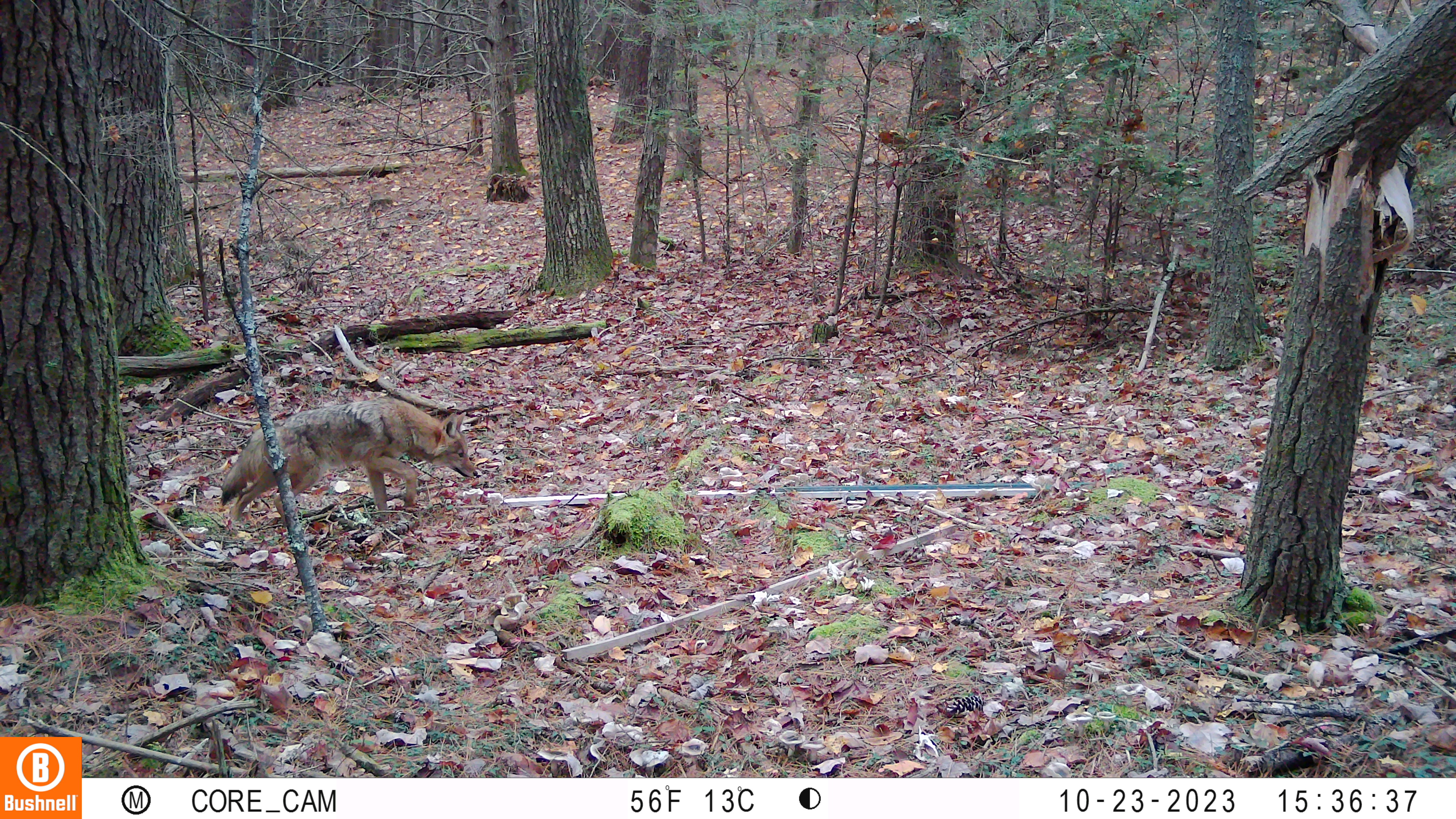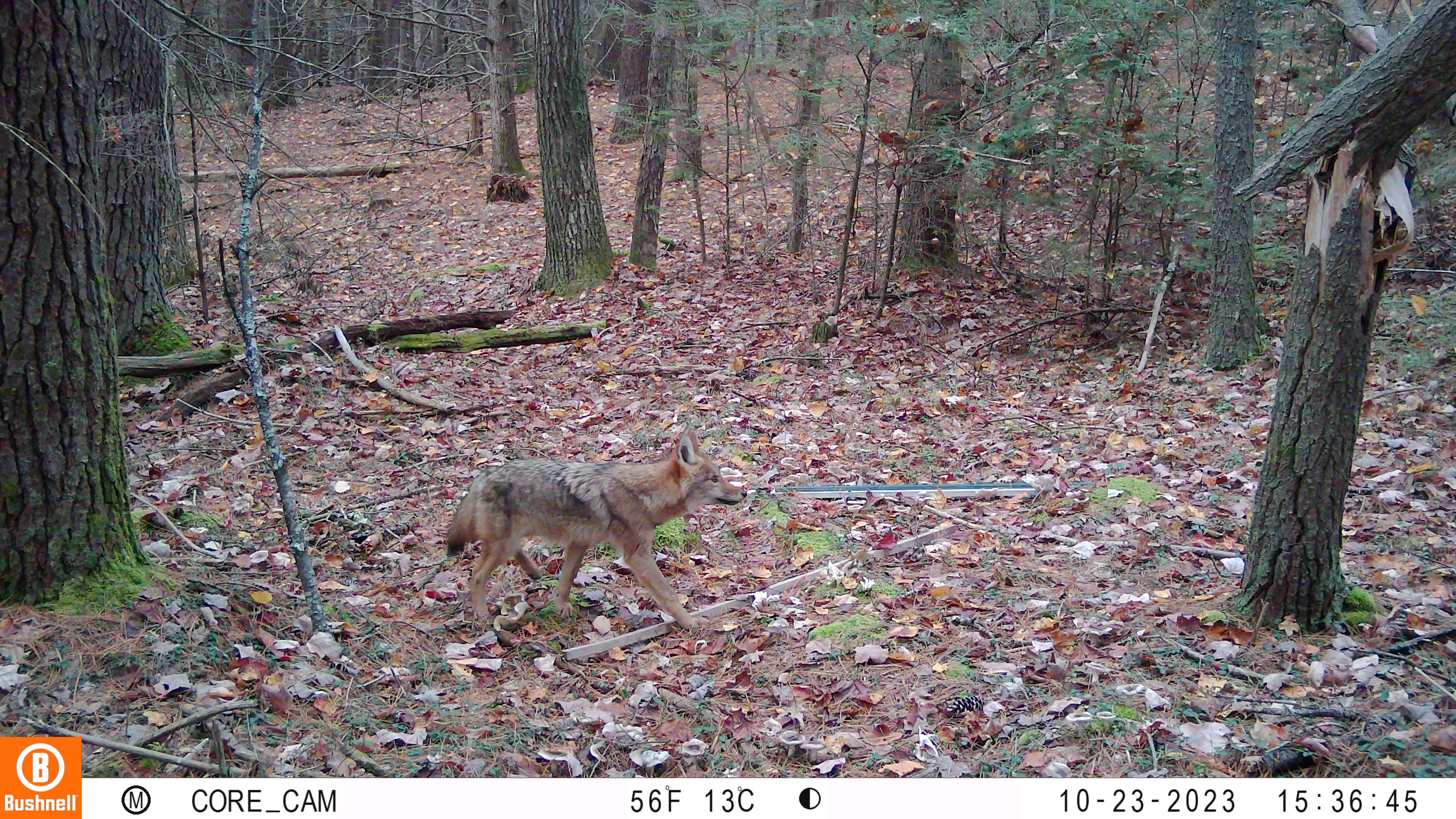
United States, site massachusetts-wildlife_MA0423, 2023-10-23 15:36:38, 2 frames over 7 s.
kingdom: Animalia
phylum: Chordata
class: Mammalia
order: Carnivora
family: Canidae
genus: Canis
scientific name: Canis latrans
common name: coyote